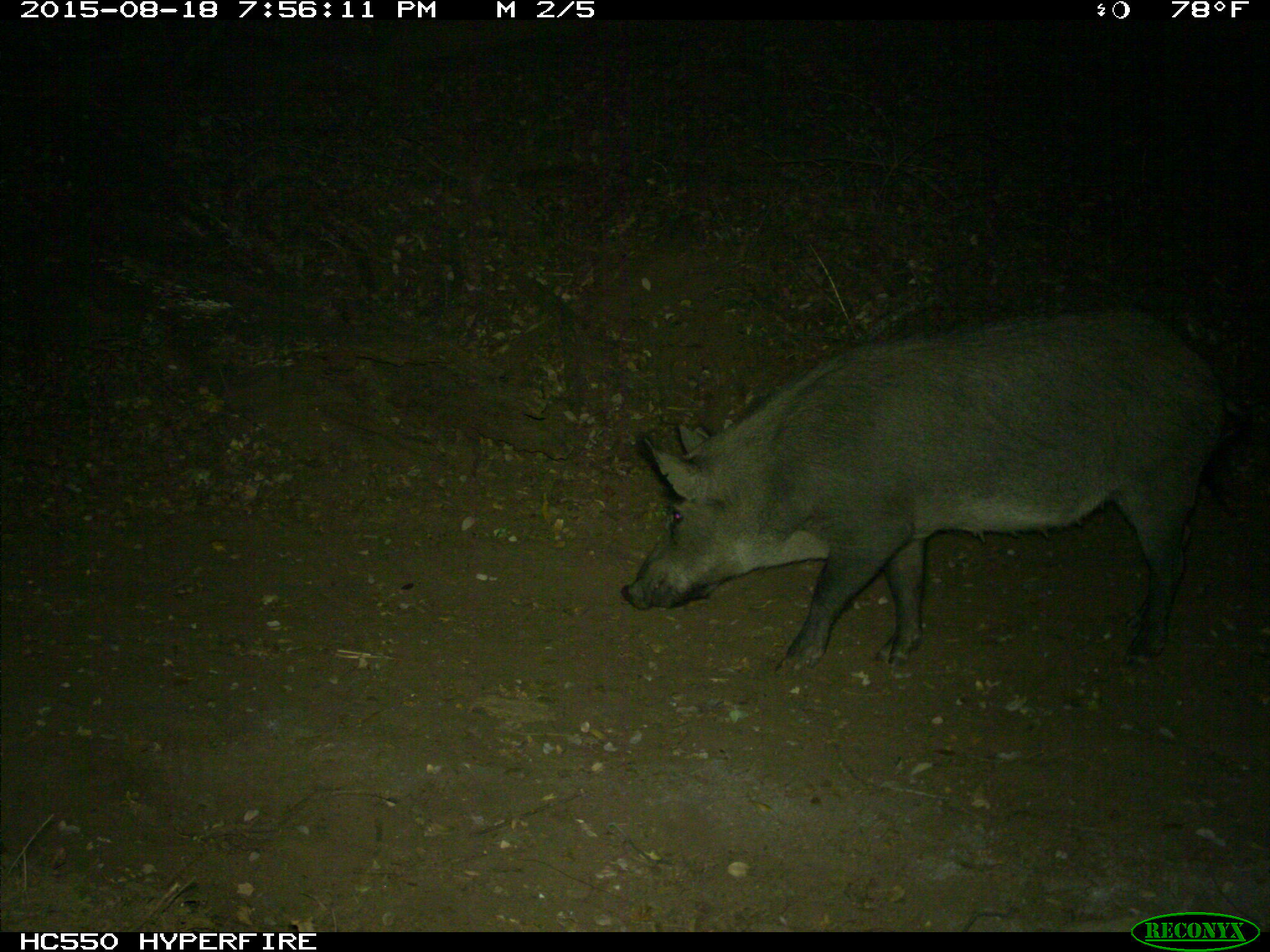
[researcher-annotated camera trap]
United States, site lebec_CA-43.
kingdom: Animalia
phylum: Chordata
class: Mammalia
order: Artiodactyla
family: Suidae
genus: Sus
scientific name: Sus scrofa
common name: wild boar